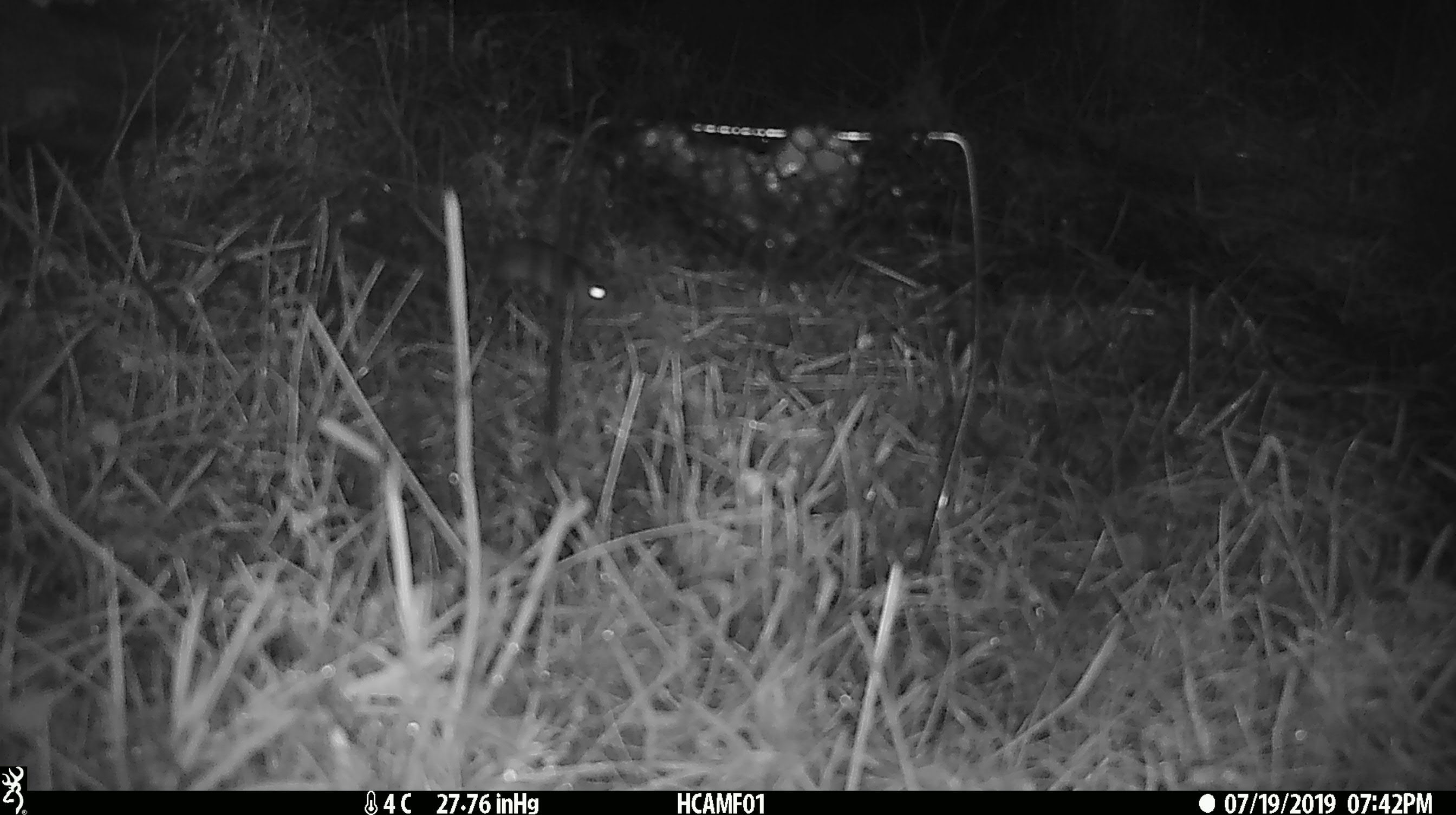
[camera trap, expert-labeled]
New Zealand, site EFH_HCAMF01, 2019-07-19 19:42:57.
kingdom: Animalia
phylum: Chordata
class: Mammalia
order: Rodentia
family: Muridae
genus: Mus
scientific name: Mus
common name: mouse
Mouse (Mus).